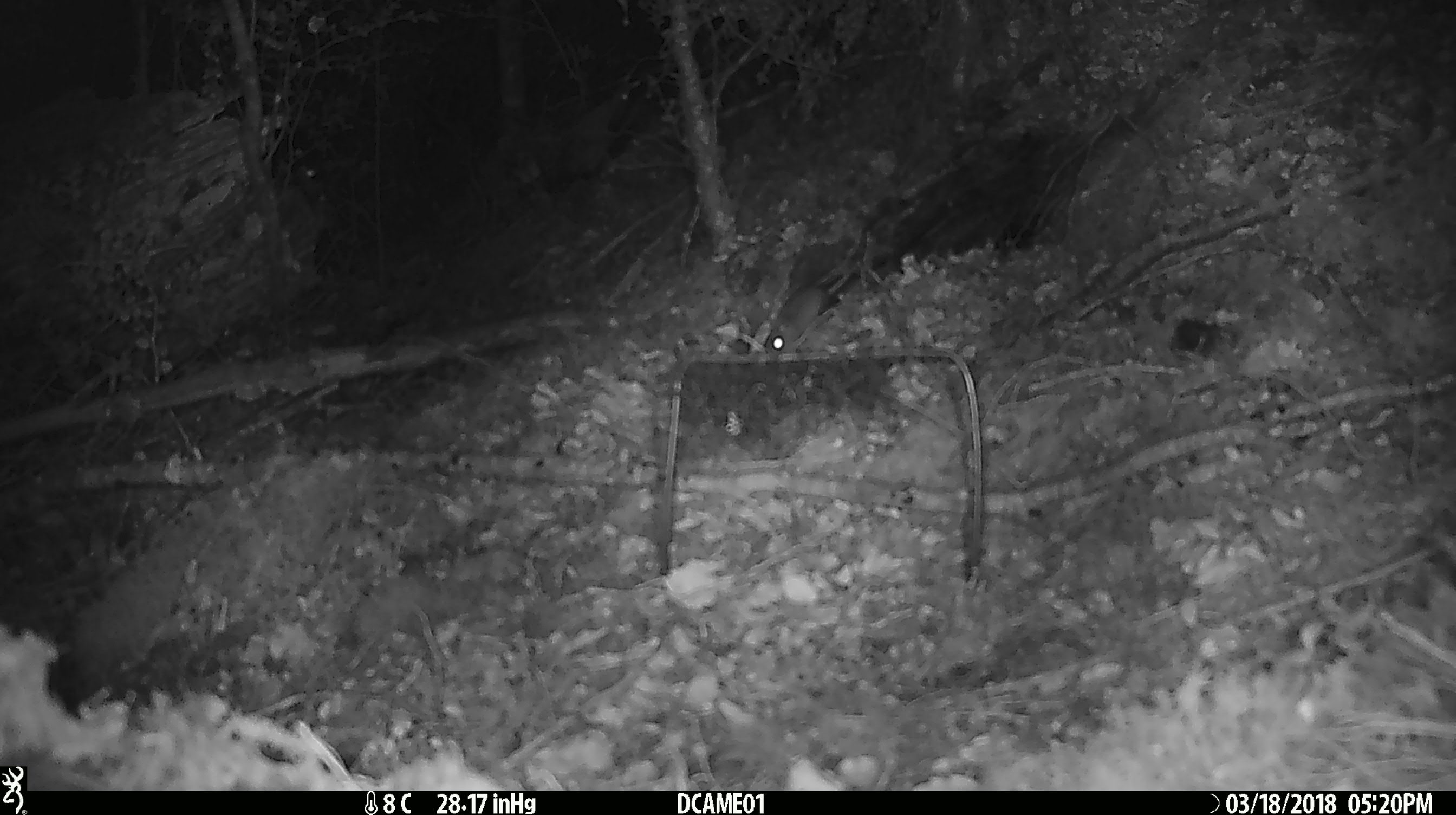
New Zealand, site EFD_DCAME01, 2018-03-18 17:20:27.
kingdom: Animalia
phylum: Chordata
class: Mammalia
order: Rodentia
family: Muridae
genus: Mus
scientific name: Mus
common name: mouse